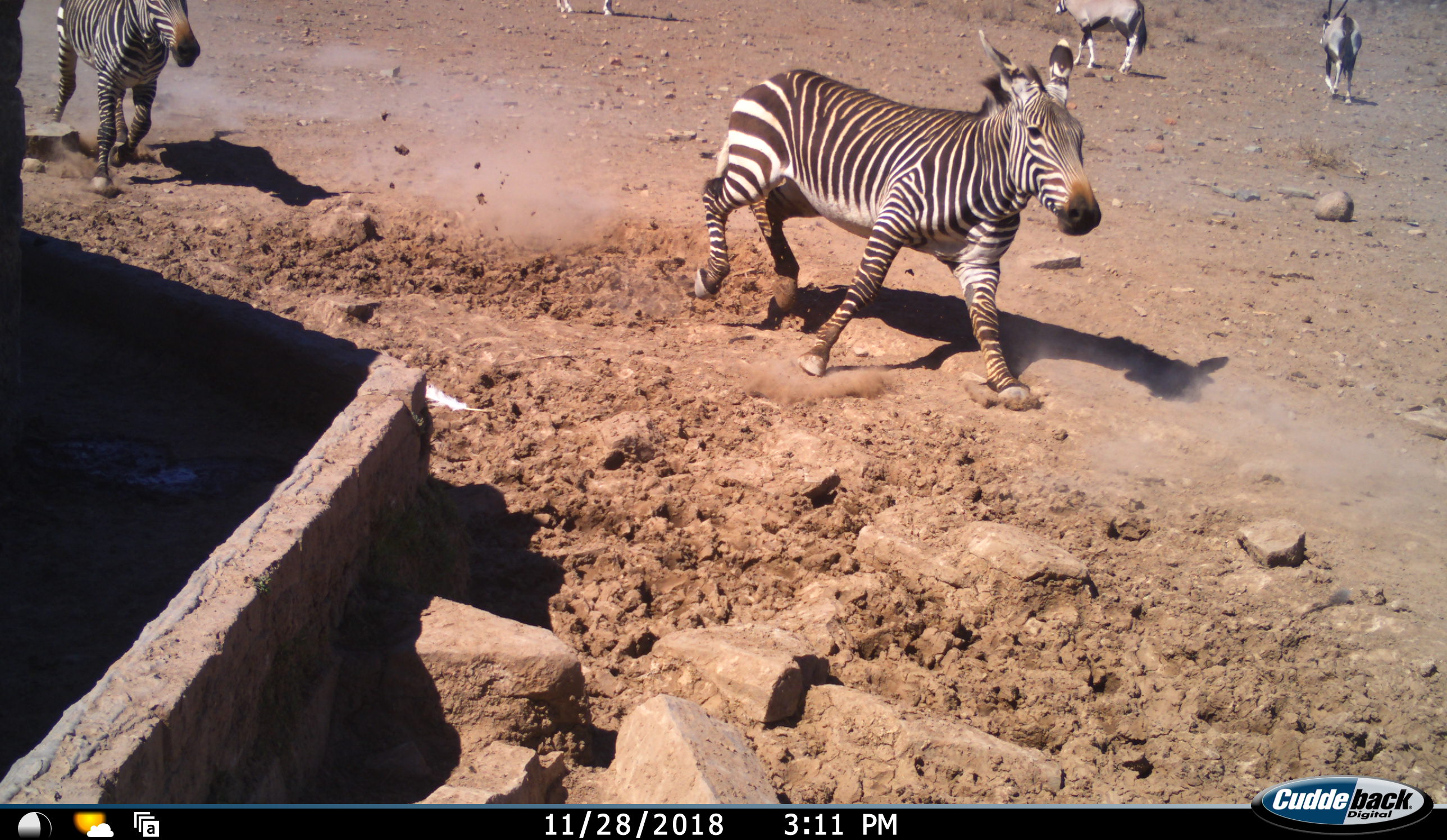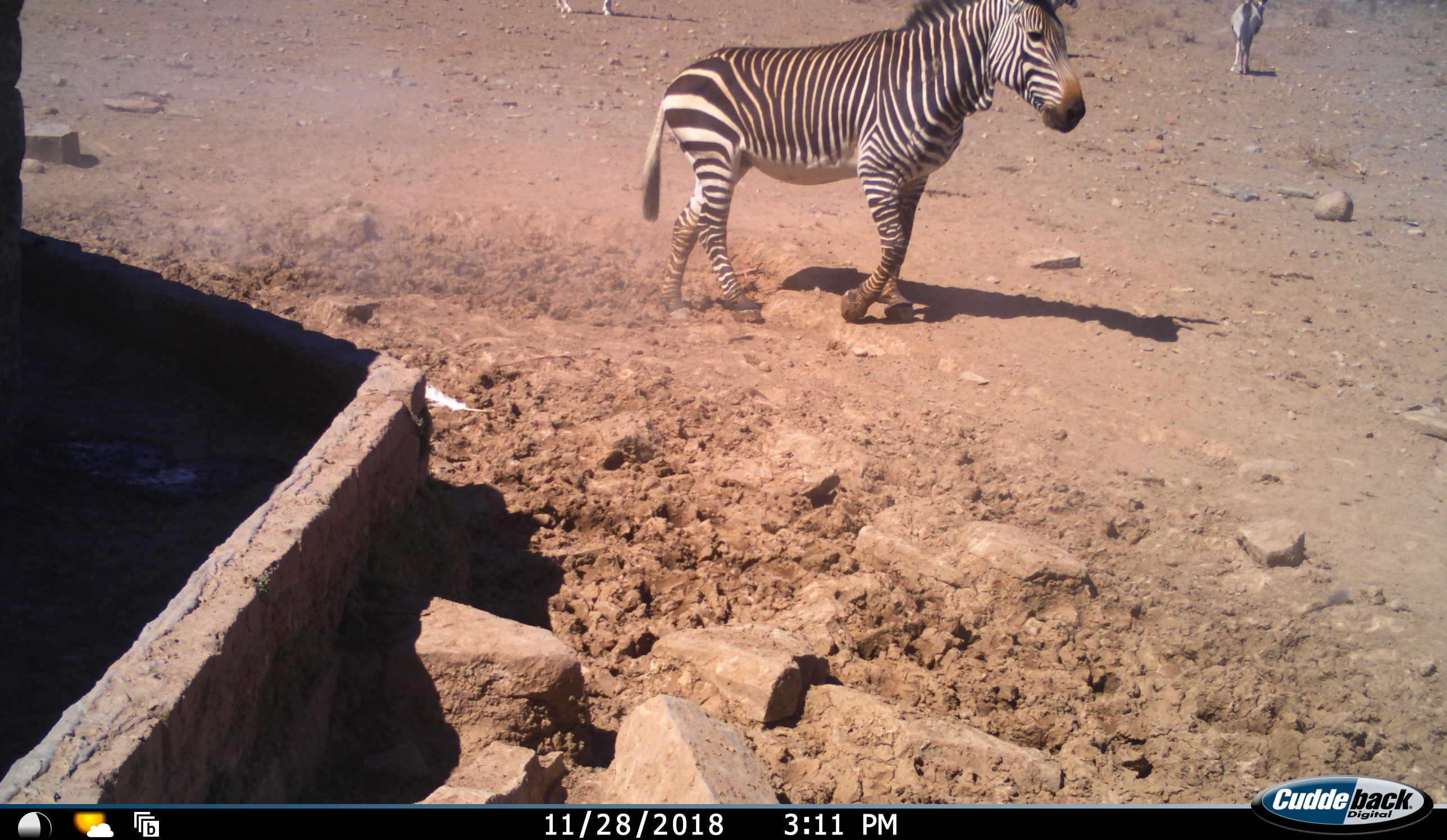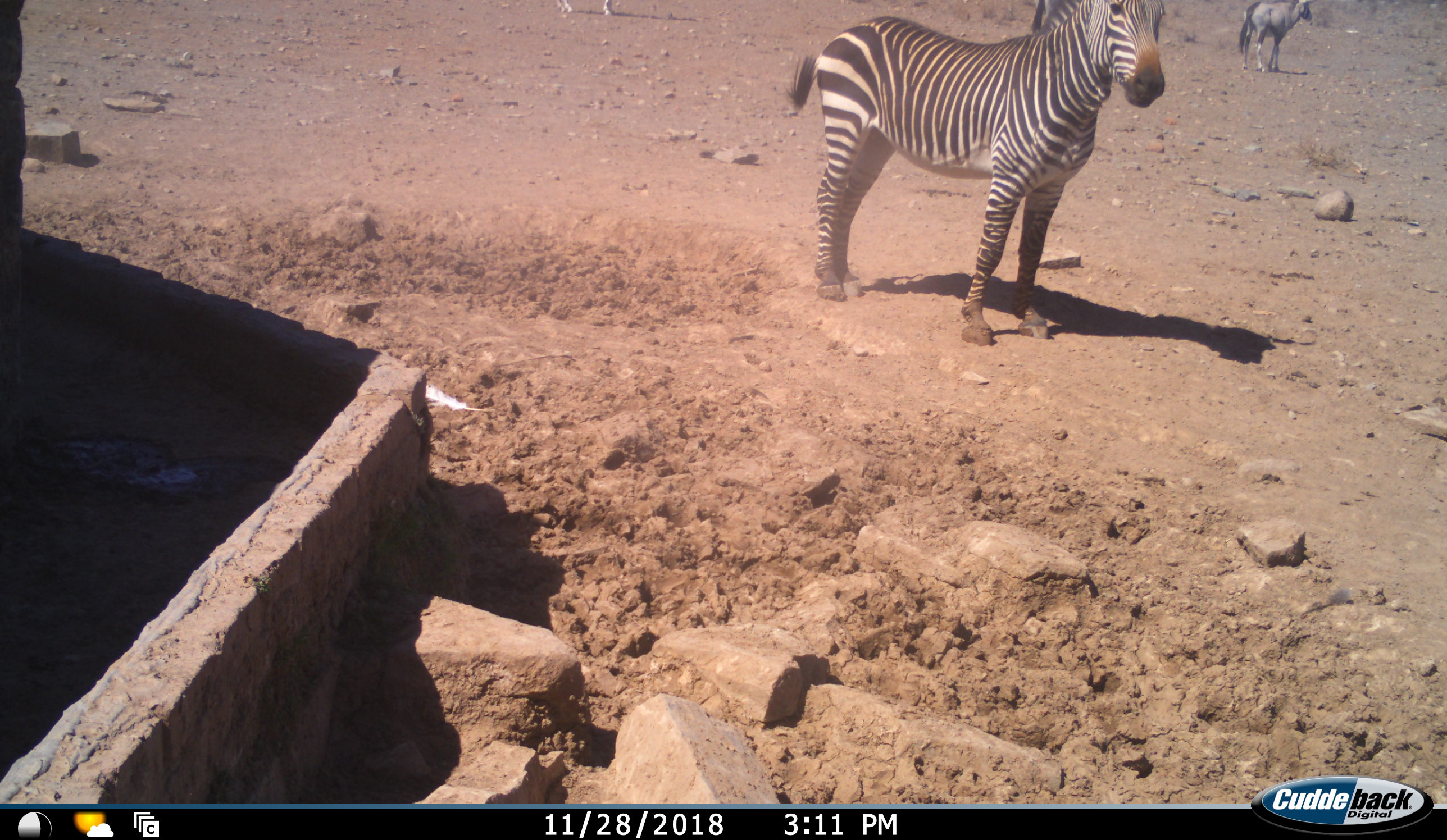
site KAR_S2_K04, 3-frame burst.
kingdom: Animalia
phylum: Chordata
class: Mammalia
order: Artiodactyla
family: Bovidae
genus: Oryx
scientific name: Oryx gazella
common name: gemsbok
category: oryx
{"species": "oryx (gemsbok) (Oryx gazella)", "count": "3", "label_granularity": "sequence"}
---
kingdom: Animalia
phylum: Chordata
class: Mammalia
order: Perissodactyla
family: Equidae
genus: Equus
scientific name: Equus zebra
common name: mountain zebra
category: zebramountain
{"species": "zebramountain (mountain zebra) (Equus zebra)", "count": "2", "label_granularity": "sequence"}